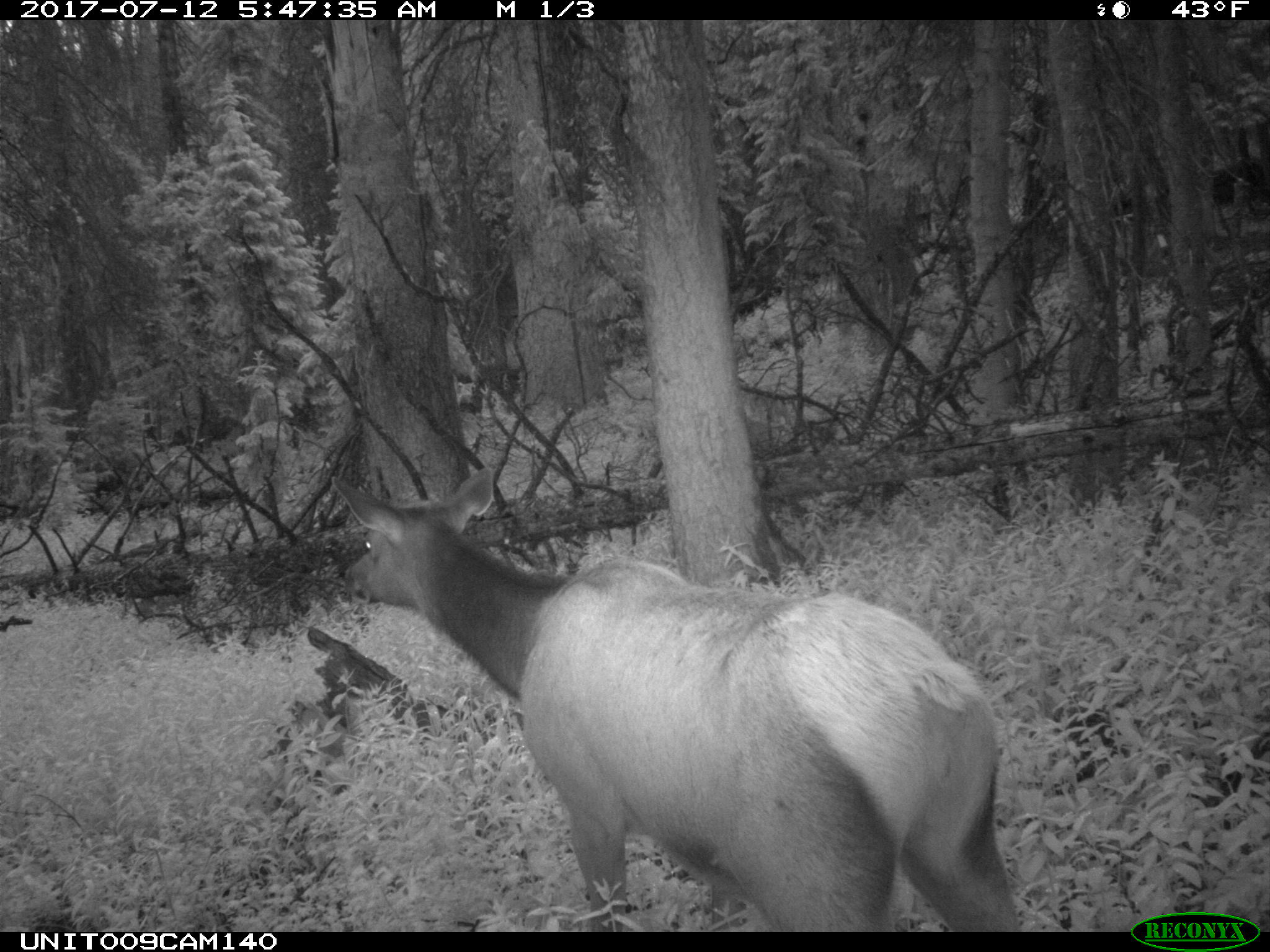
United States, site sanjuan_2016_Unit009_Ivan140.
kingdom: Animalia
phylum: Chordata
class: Mammalia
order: Artiodactyla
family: Cervidae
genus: Cervus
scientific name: Cervus elaphus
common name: red deer